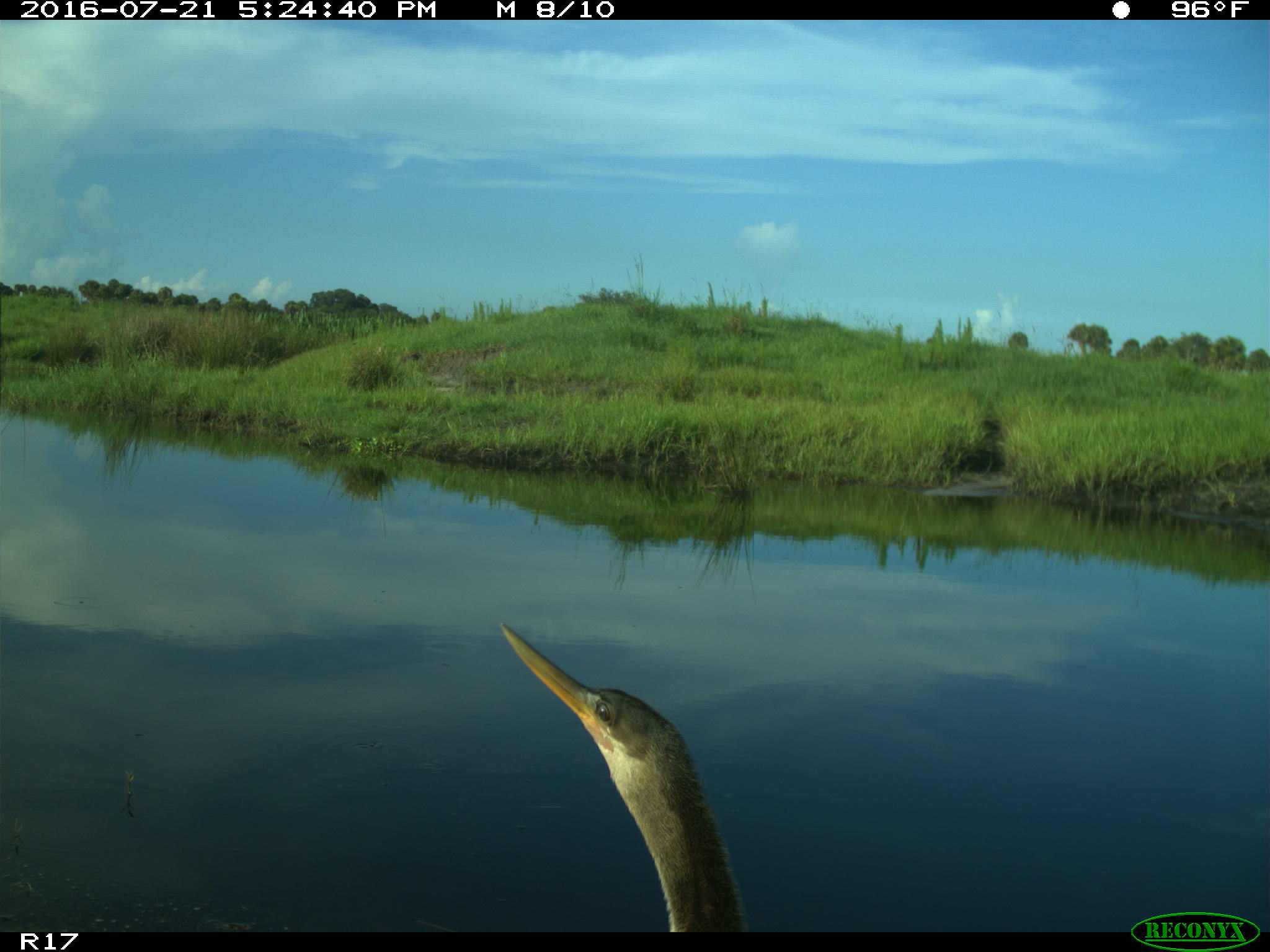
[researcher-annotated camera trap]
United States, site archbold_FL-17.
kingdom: Animalia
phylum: Chordata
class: Aves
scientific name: Aves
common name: birds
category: unidentified bird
Unidentified bird (birds) (Aves).